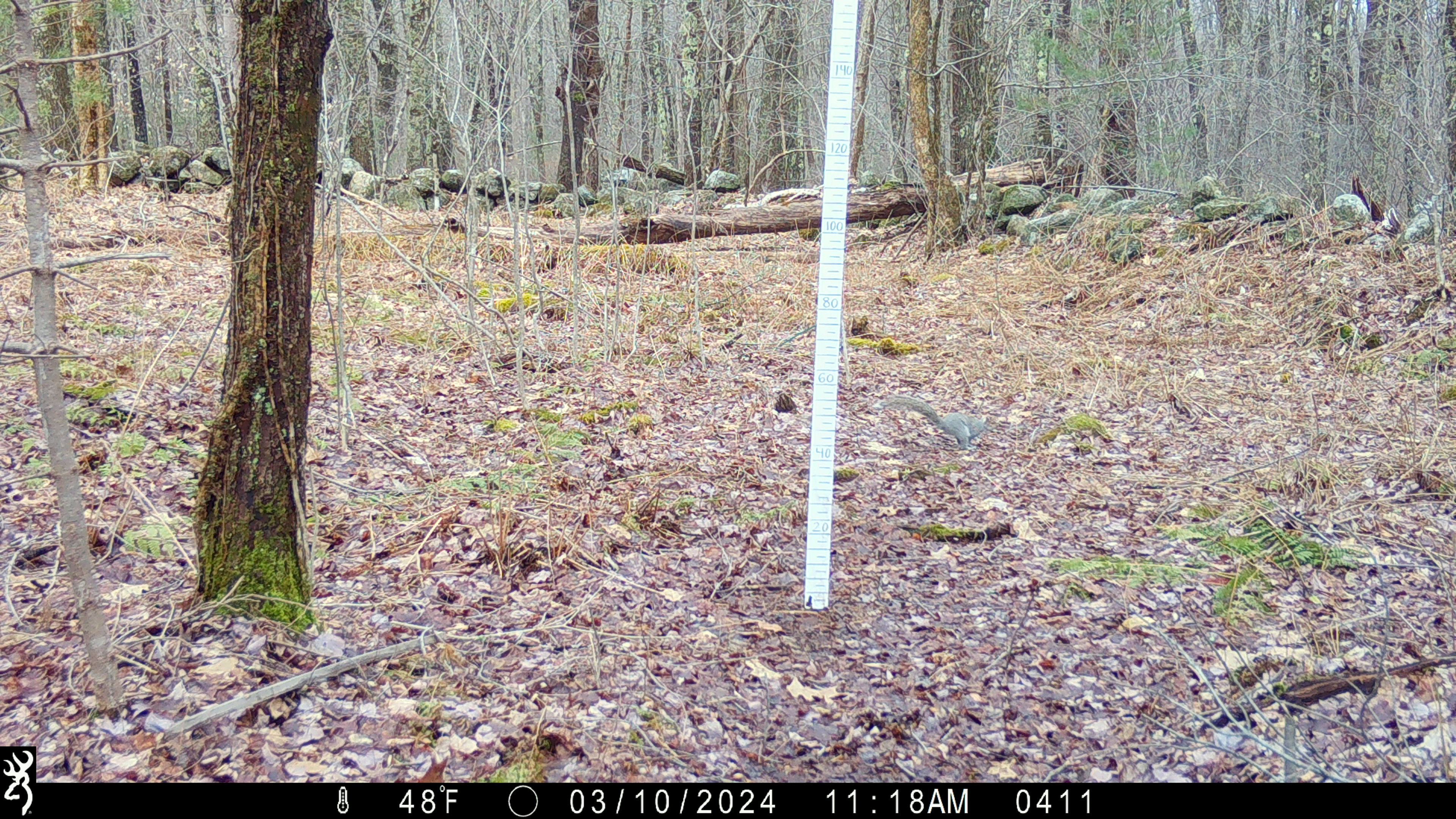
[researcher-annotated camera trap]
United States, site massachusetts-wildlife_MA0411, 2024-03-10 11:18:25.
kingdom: Animalia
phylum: Chordata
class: Mammalia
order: Rodentia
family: Sciuridae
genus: Sciurus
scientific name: Sciurus carolinensis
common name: gray squirrel